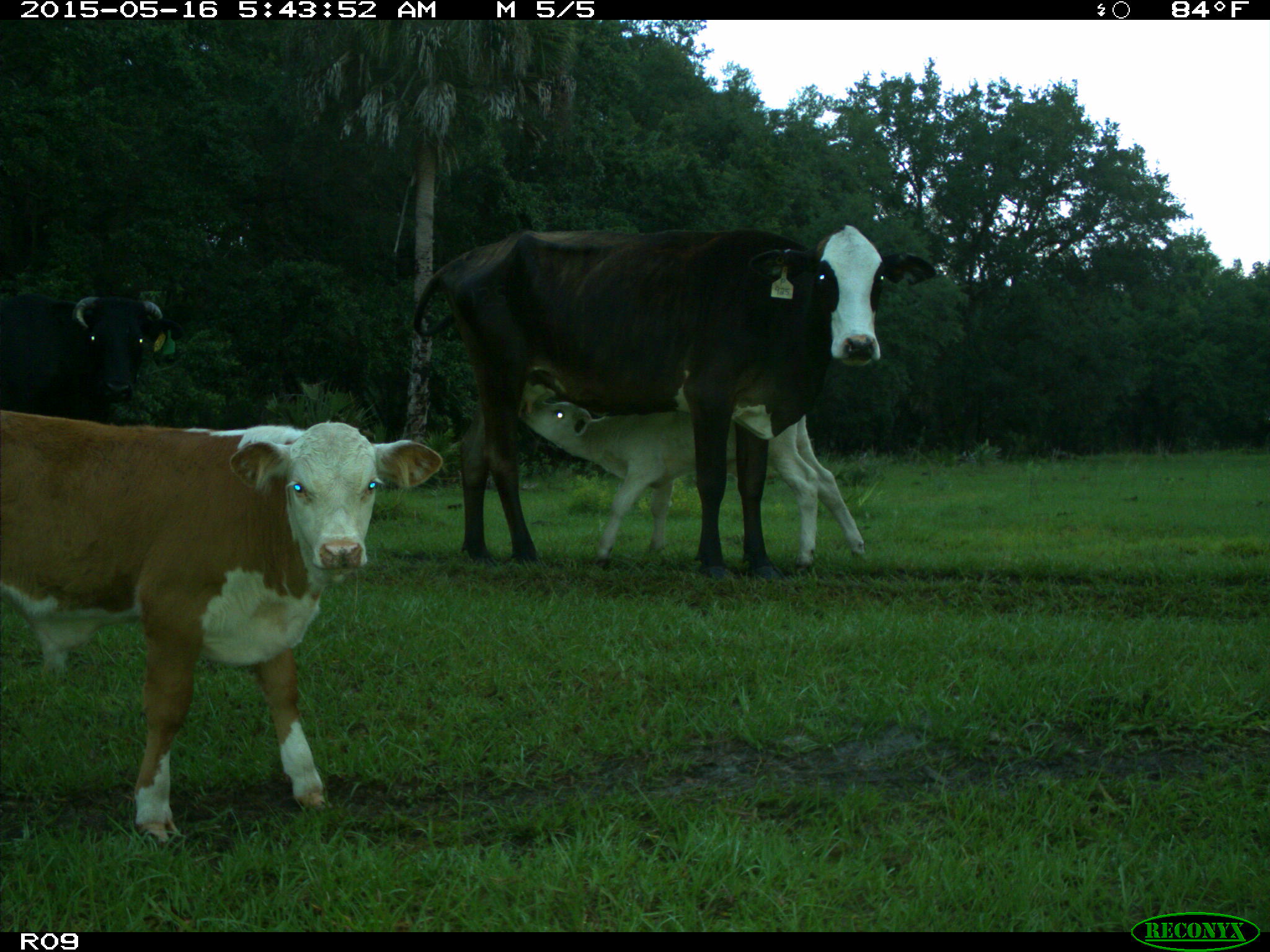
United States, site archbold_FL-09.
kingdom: Animalia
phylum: Chordata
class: Mammalia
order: Artiodactyla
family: Bovidae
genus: Bos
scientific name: Bos taurus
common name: domestic cow